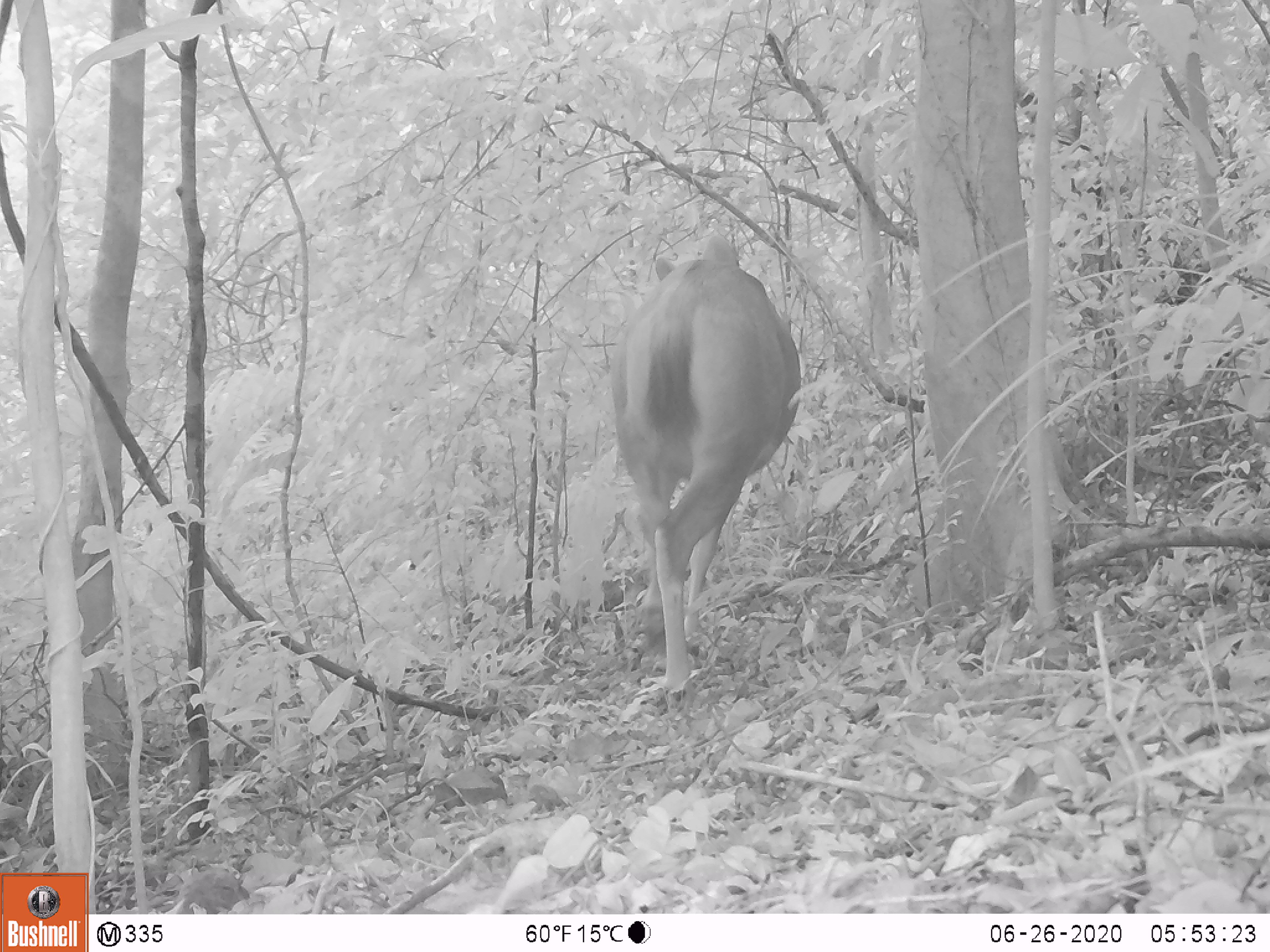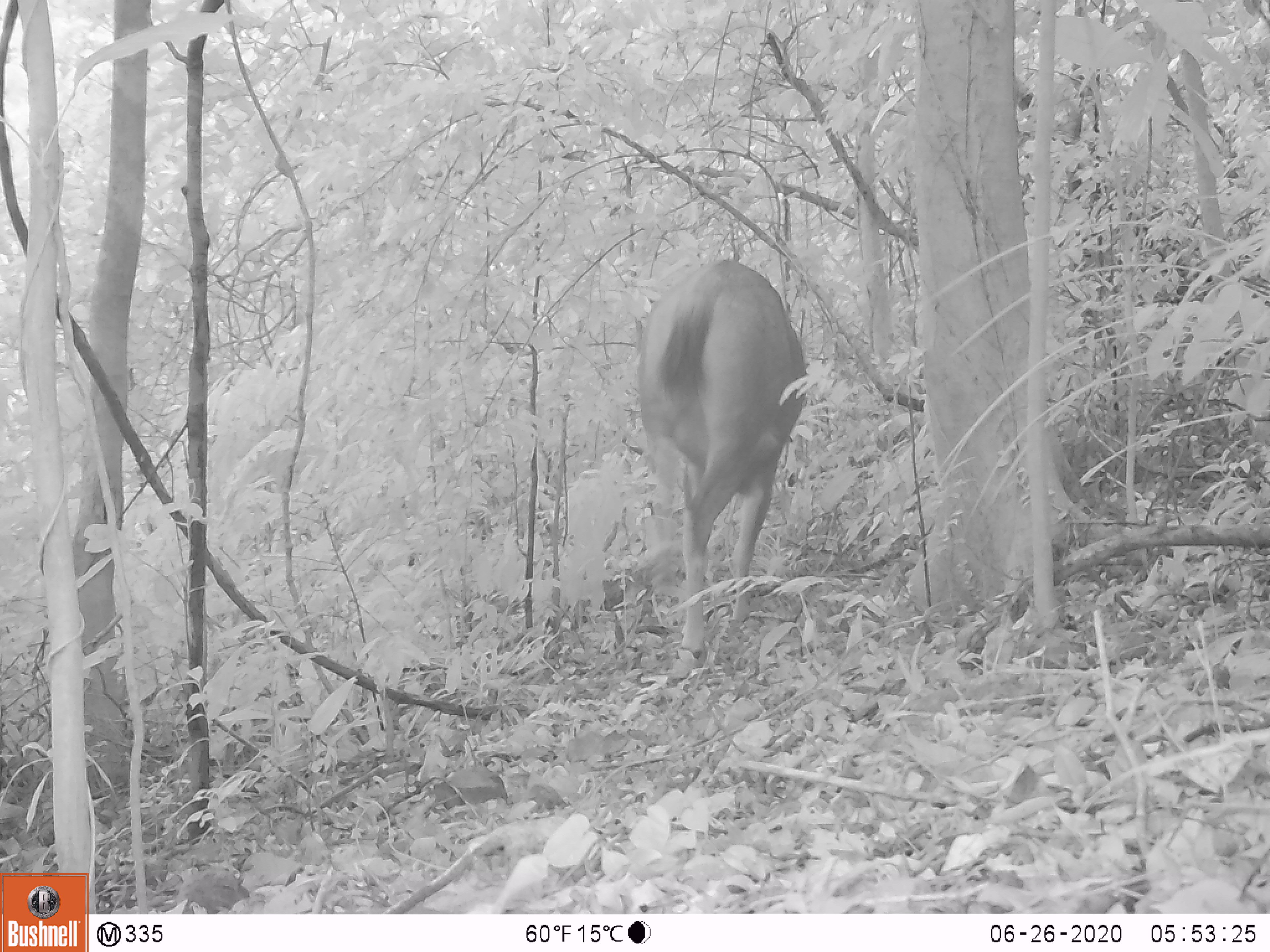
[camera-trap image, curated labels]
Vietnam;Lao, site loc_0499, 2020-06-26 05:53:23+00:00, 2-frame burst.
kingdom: Animalia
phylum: Chordata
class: Mammalia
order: Artiodactyla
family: Cervidae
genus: Rusa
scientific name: Rusa unicolor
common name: sambar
Sambar (Rusa unicolor). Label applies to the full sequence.